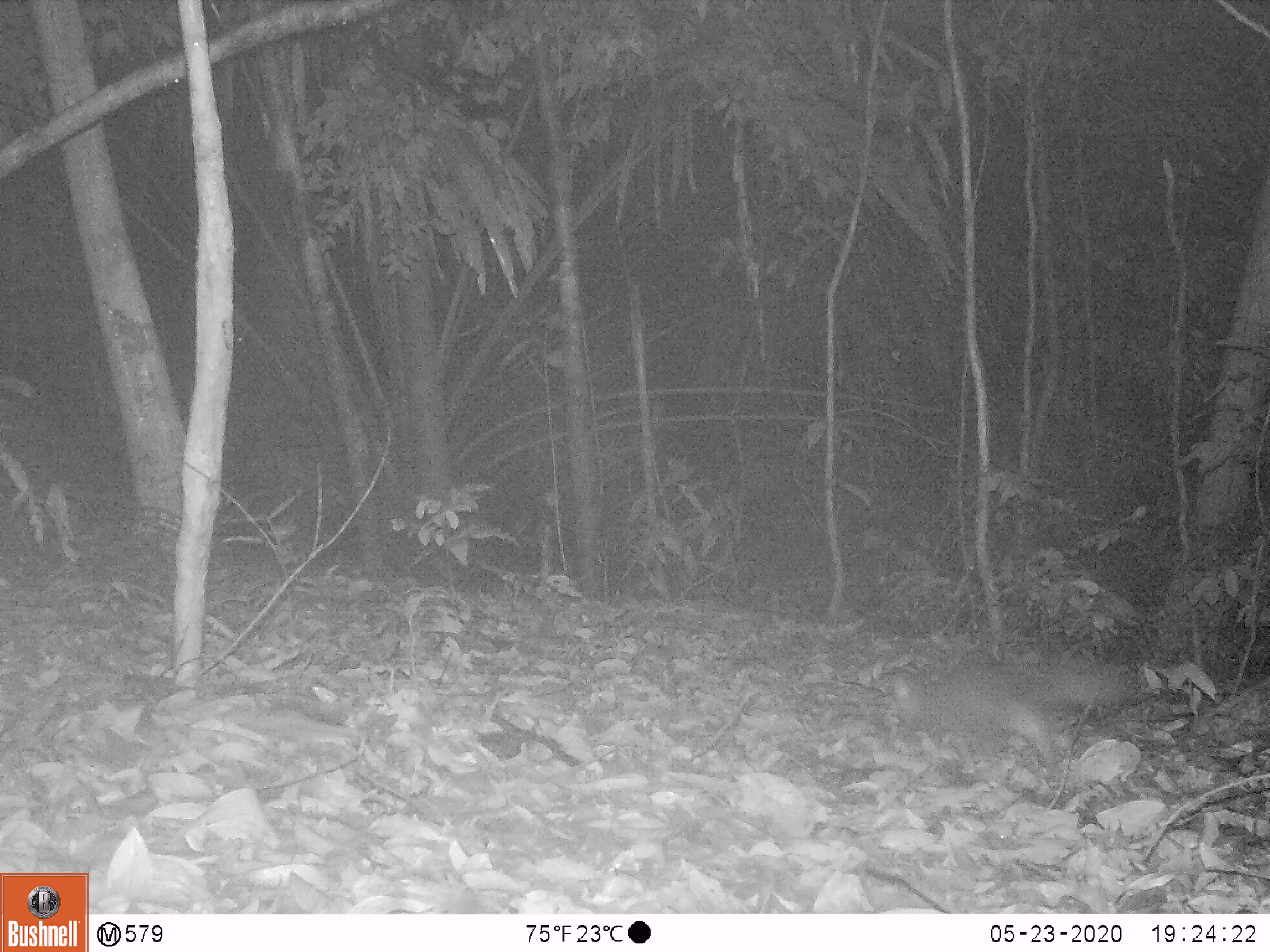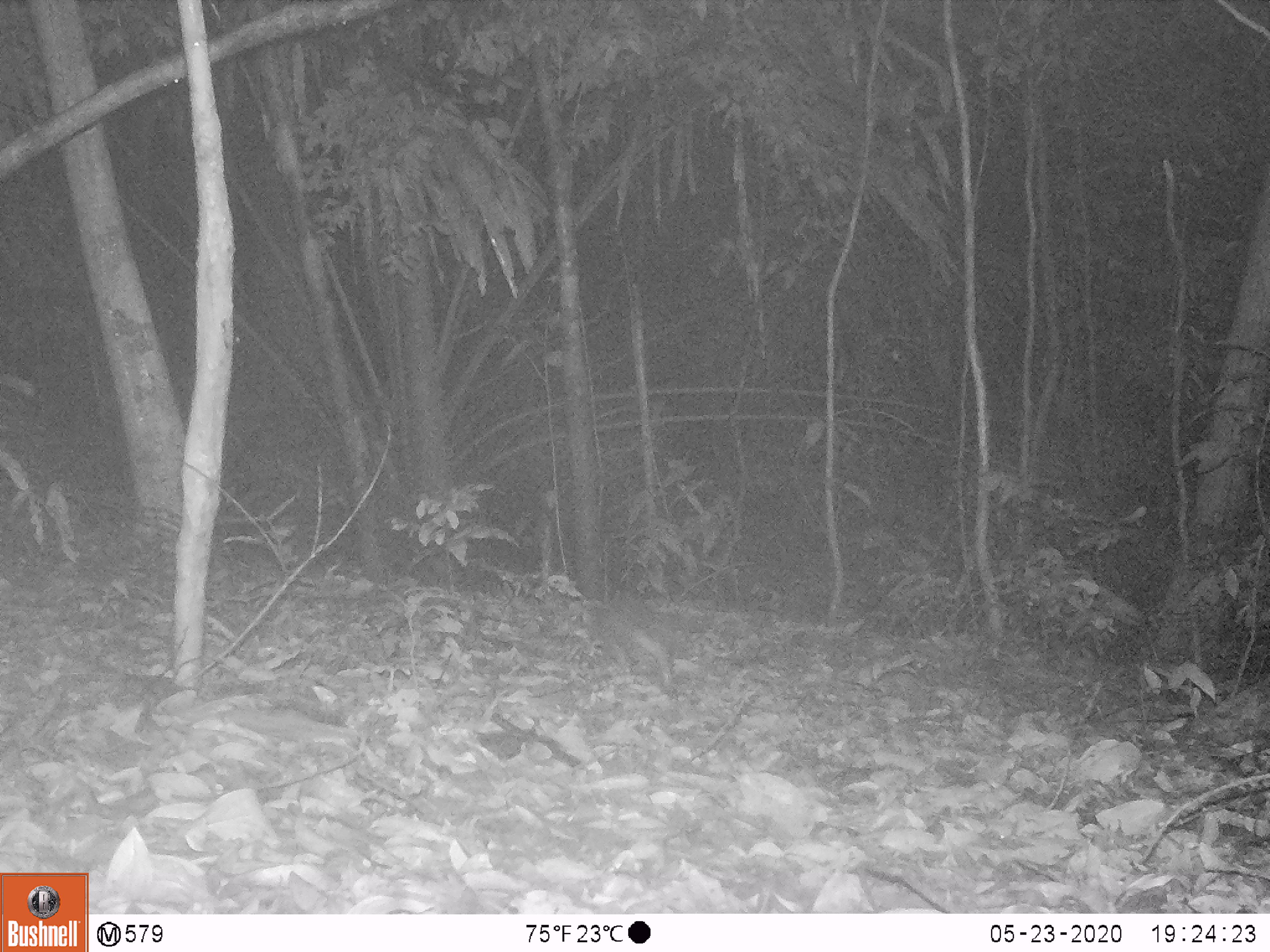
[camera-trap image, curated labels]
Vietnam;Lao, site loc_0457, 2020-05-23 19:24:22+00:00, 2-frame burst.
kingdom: Animalia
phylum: Chordata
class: Mammalia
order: Carnivora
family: Mustelidae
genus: Melogale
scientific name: Melogale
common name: ferret badger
Ferret badger (Melogale). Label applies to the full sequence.